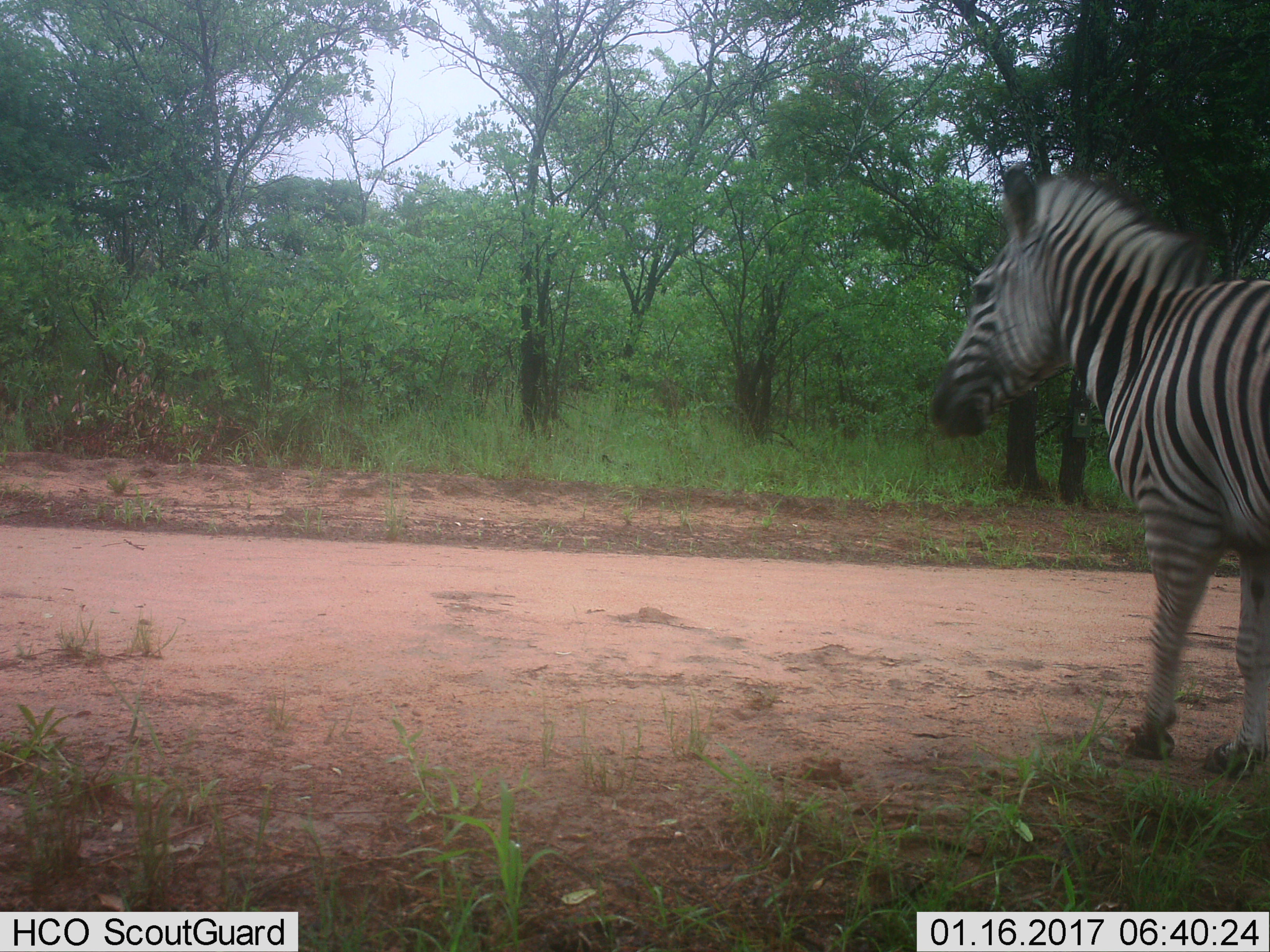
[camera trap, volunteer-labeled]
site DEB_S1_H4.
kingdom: Animalia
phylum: Chordata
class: Mammalia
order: Perissodactyla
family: Equidae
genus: Equus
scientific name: Equus quagga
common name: plains zebra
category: zebraplains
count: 1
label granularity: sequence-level